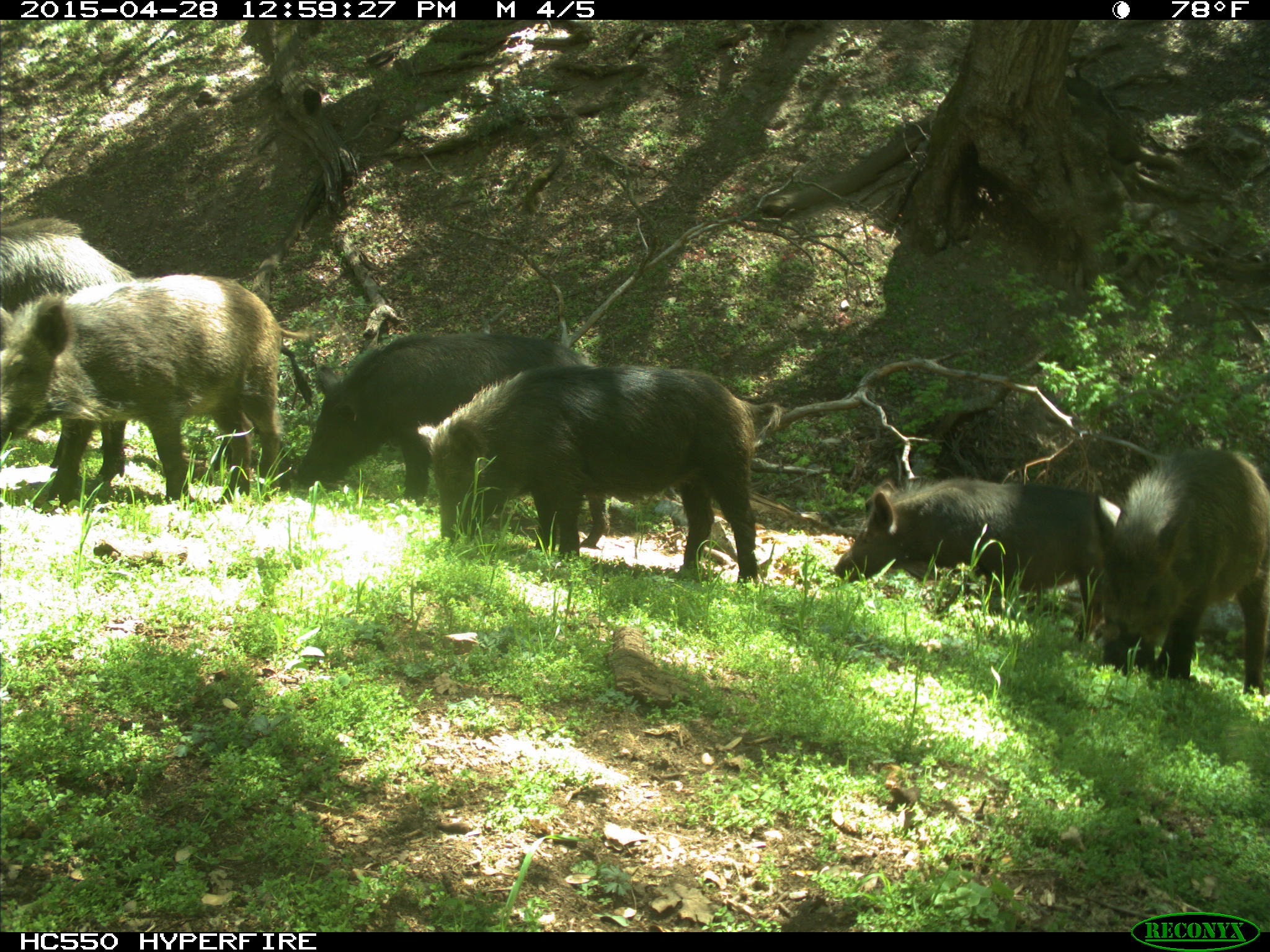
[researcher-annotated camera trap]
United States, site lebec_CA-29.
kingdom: Animalia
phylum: Chordata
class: Mammalia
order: Artiodactyla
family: Suidae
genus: Sus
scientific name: Sus scrofa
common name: wild boar